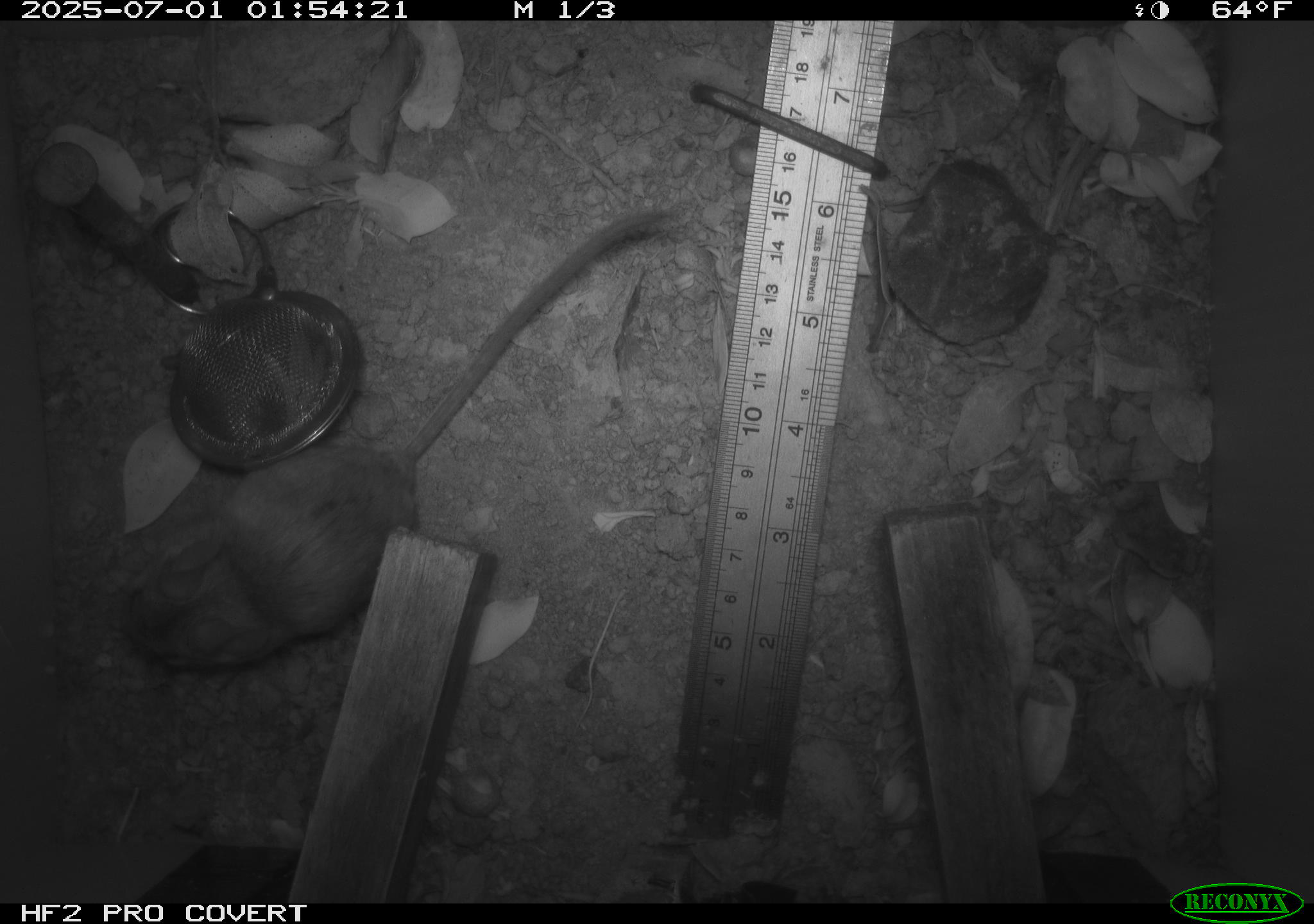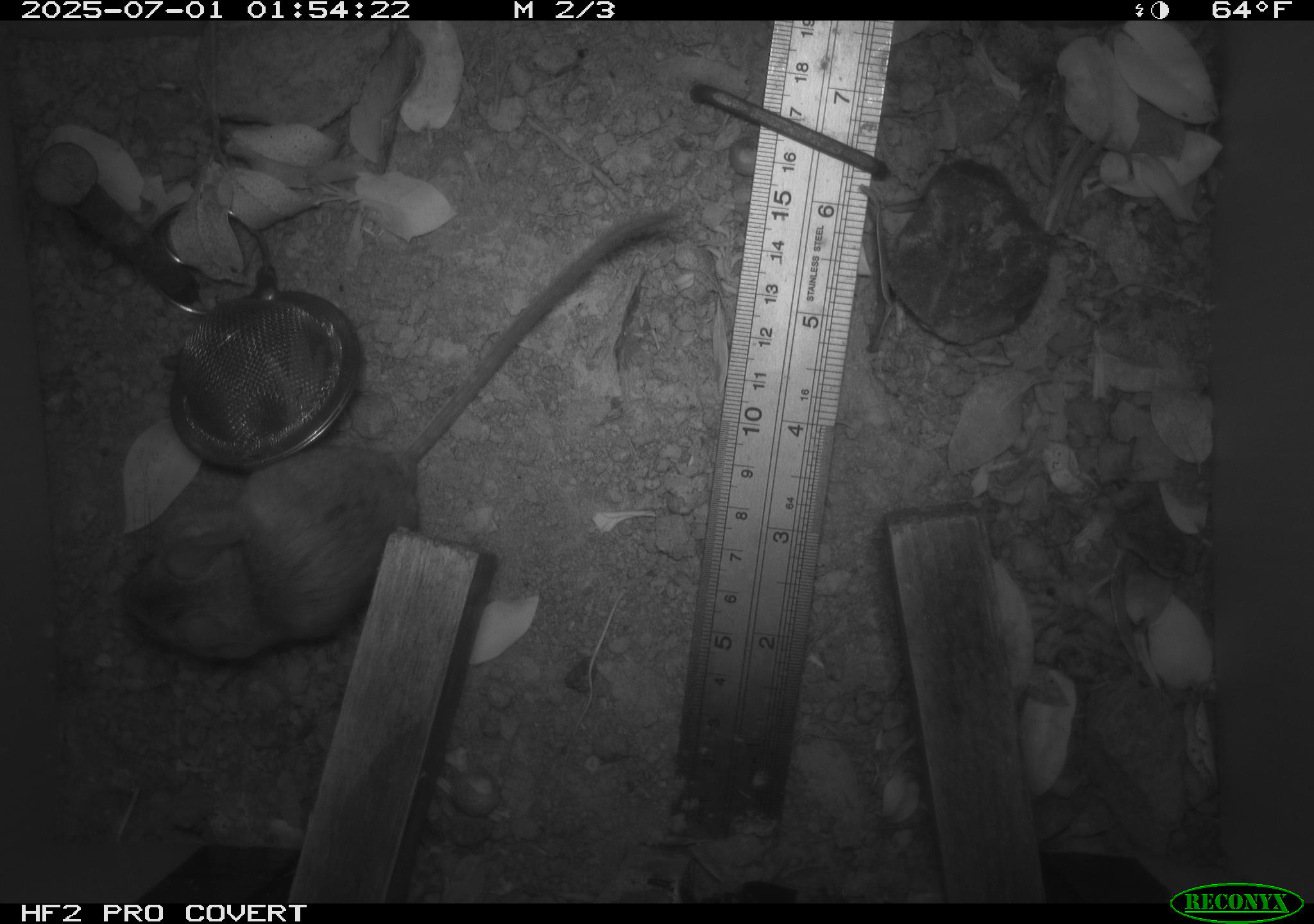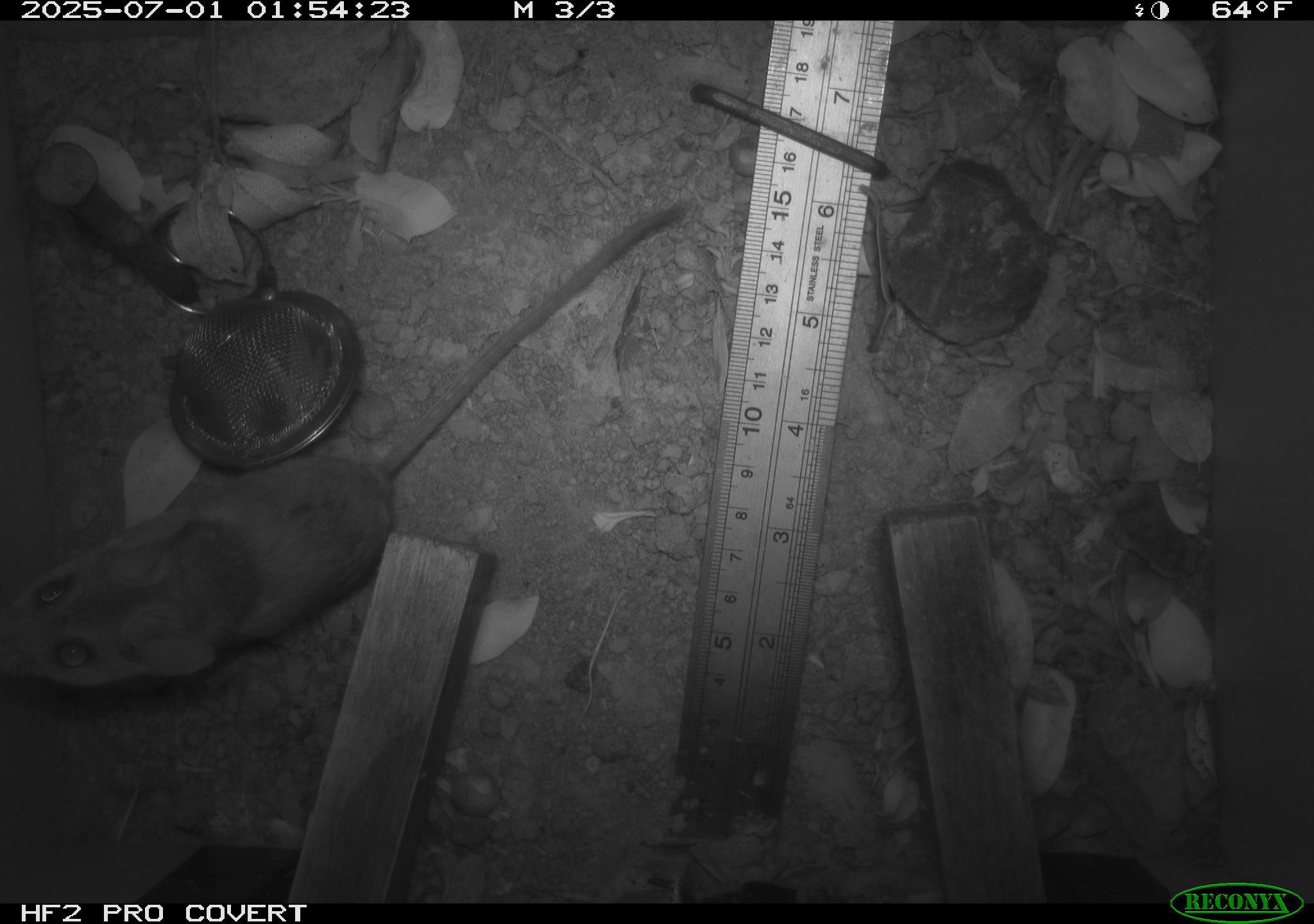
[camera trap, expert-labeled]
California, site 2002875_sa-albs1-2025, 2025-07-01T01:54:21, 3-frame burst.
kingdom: Animalia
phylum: Chordata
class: Mammalia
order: Rodentia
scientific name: Rodentia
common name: mouse species